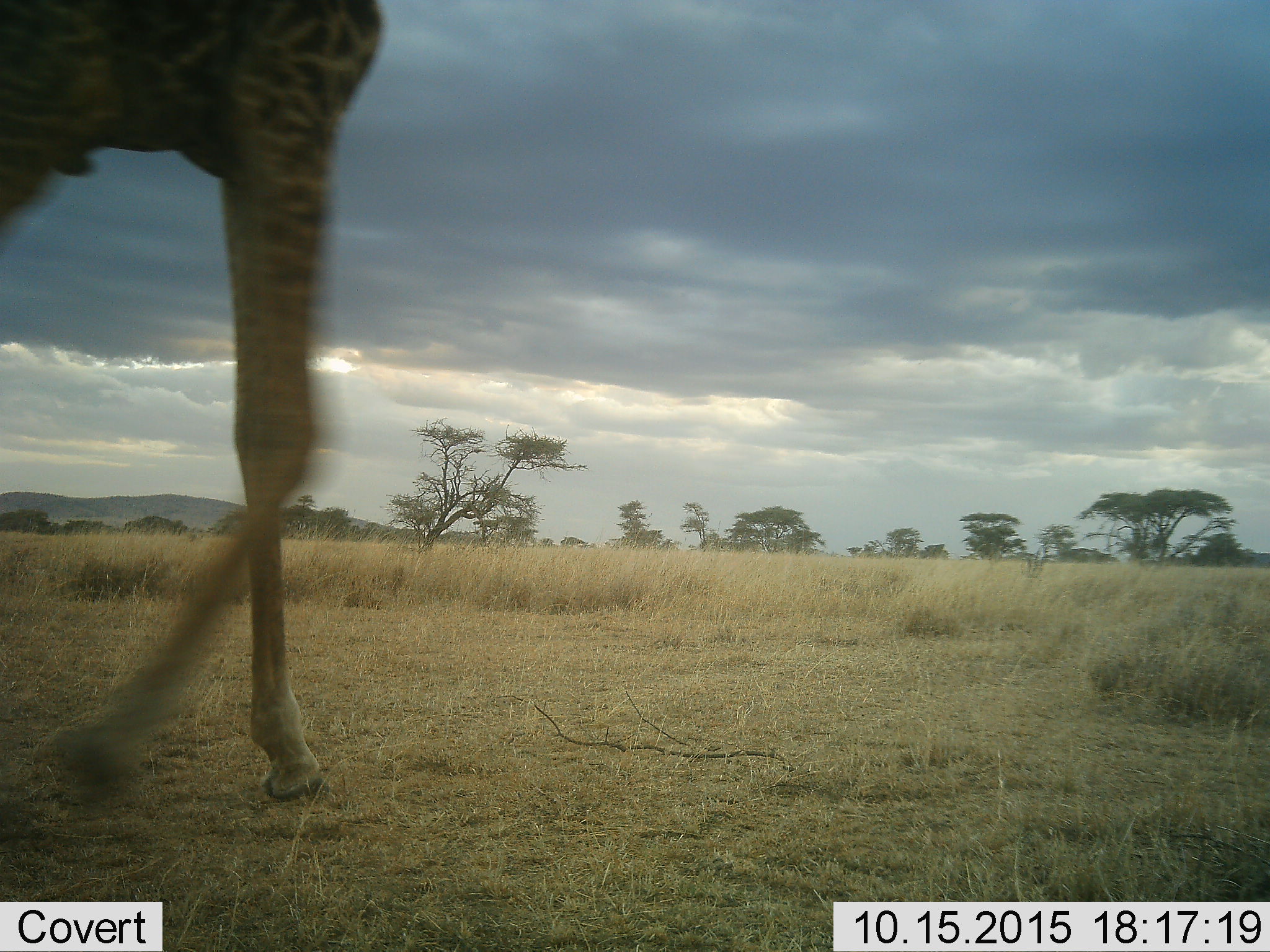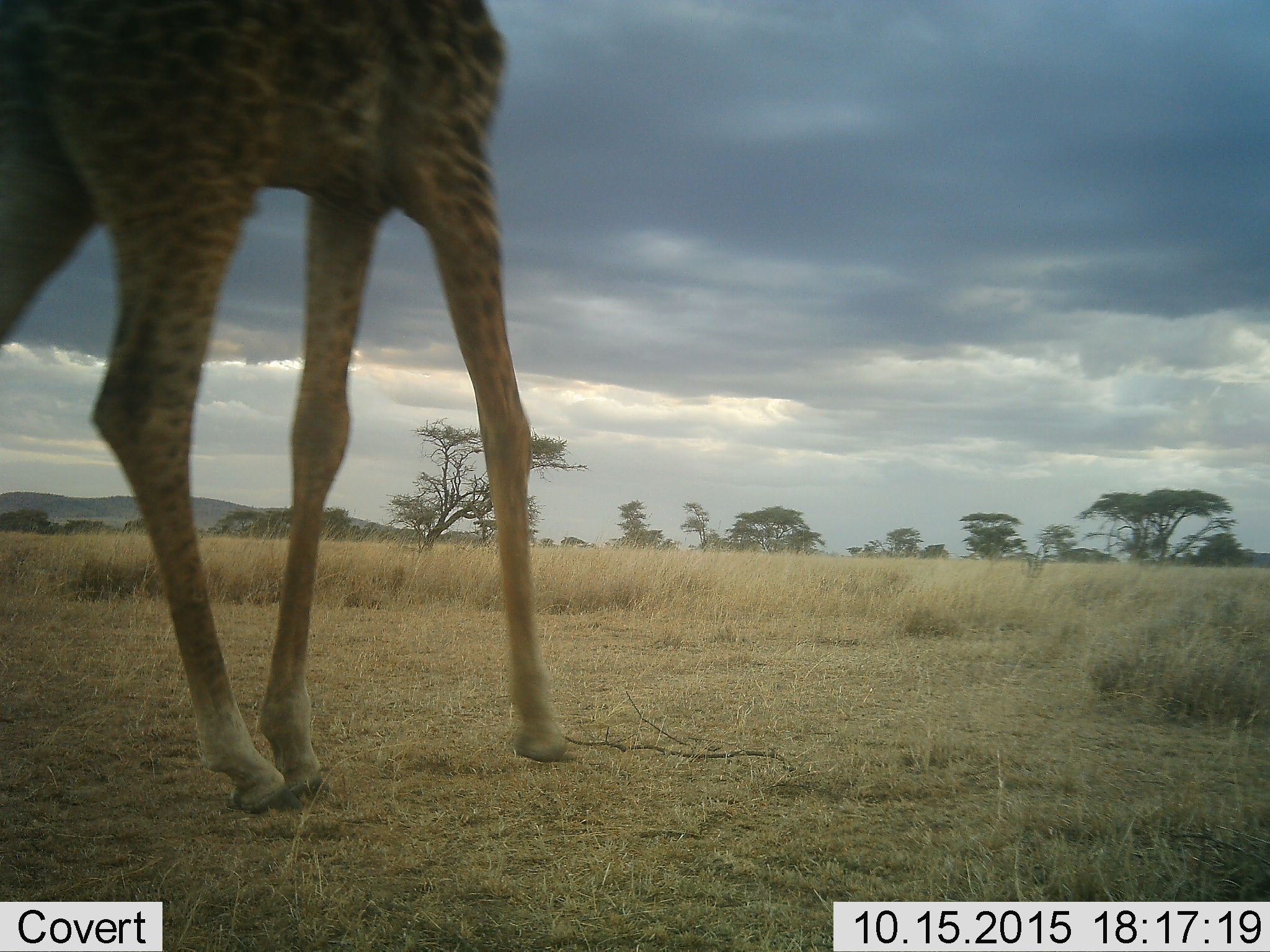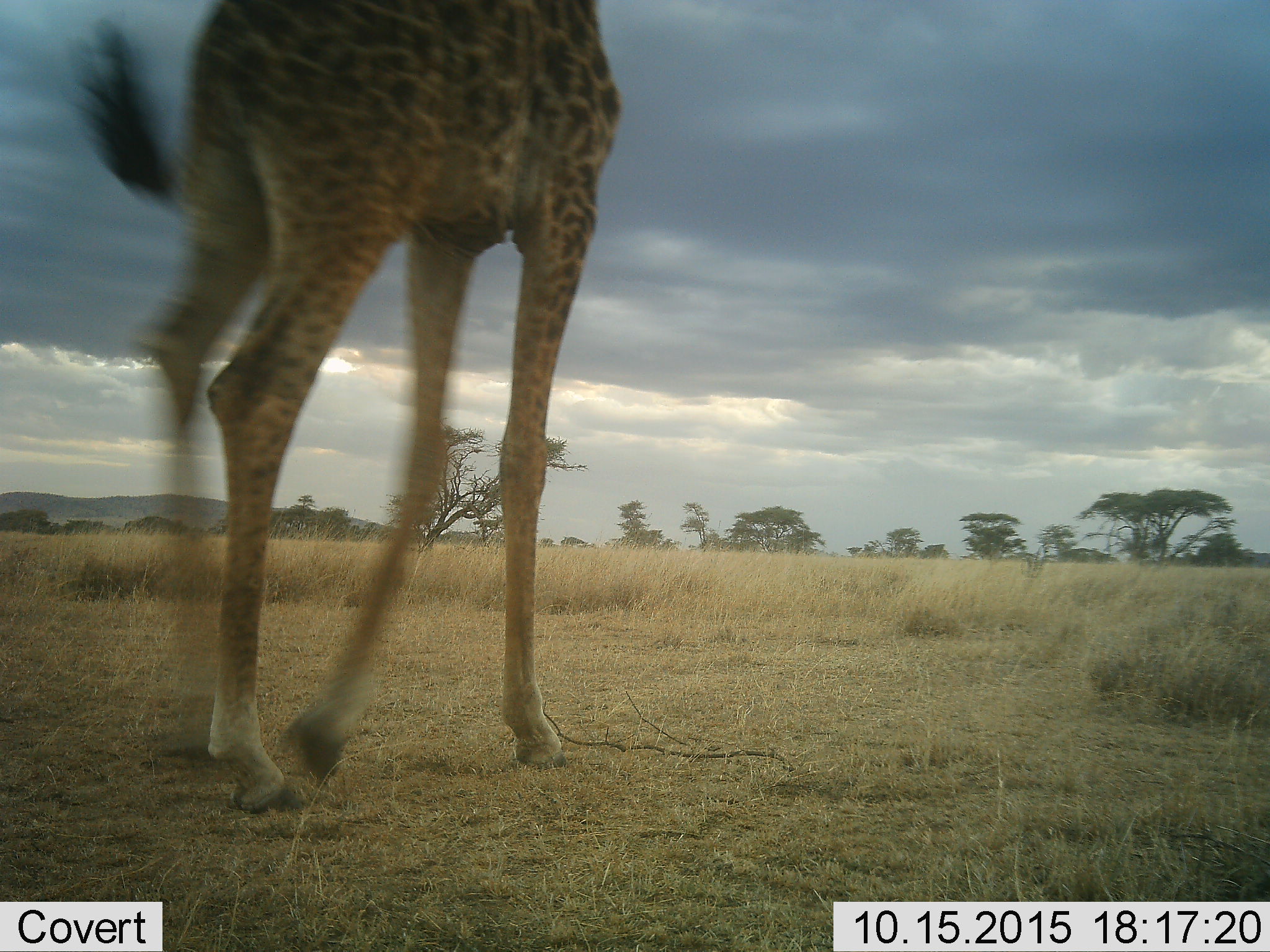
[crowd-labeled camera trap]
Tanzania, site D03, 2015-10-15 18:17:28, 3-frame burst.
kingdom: Animalia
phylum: Chordata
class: Mammalia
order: Artiodactyla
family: Giraffidae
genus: Giraffa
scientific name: Giraffa camelopardalis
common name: giraffe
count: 1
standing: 5%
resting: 0%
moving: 95%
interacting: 0%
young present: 0%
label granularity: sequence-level